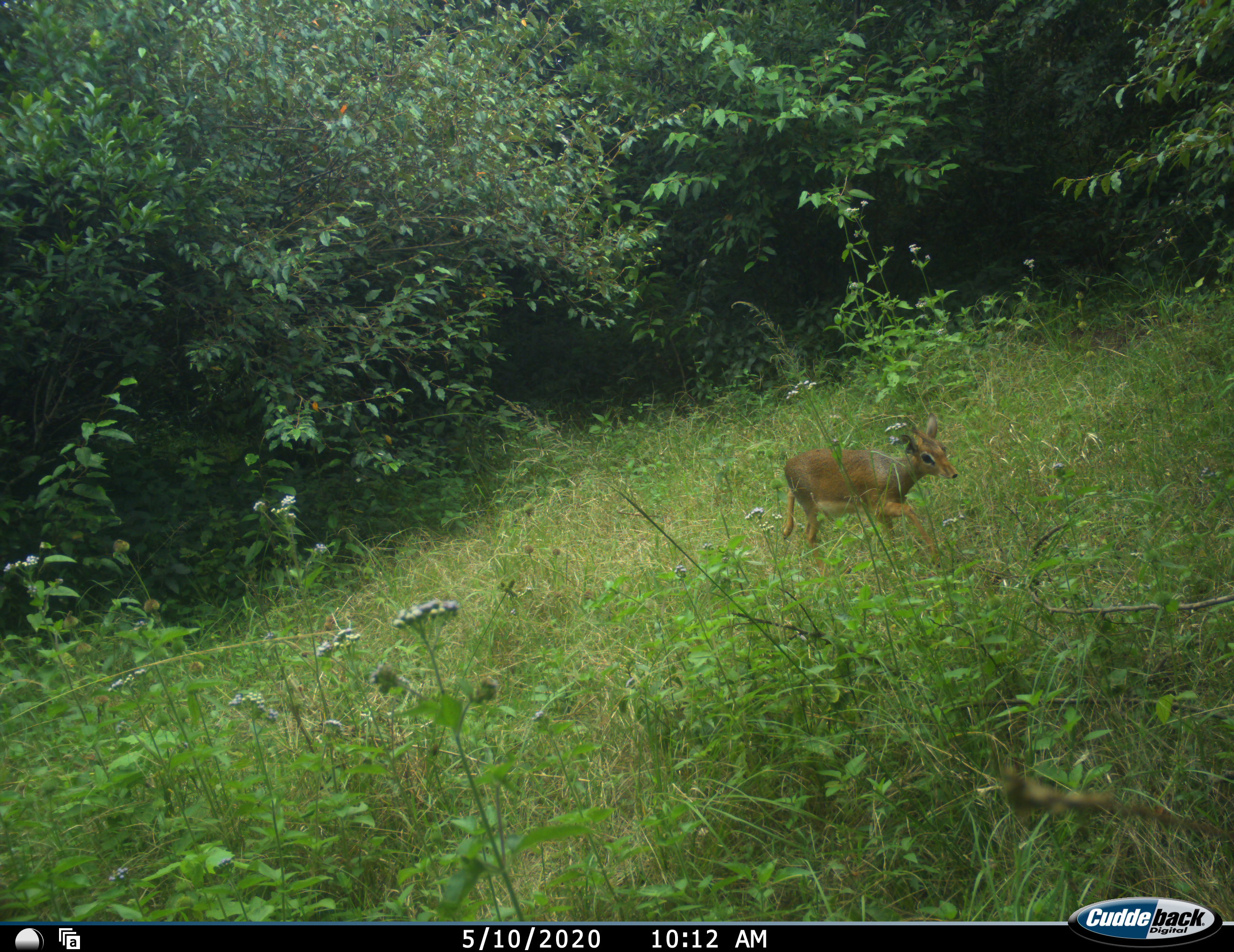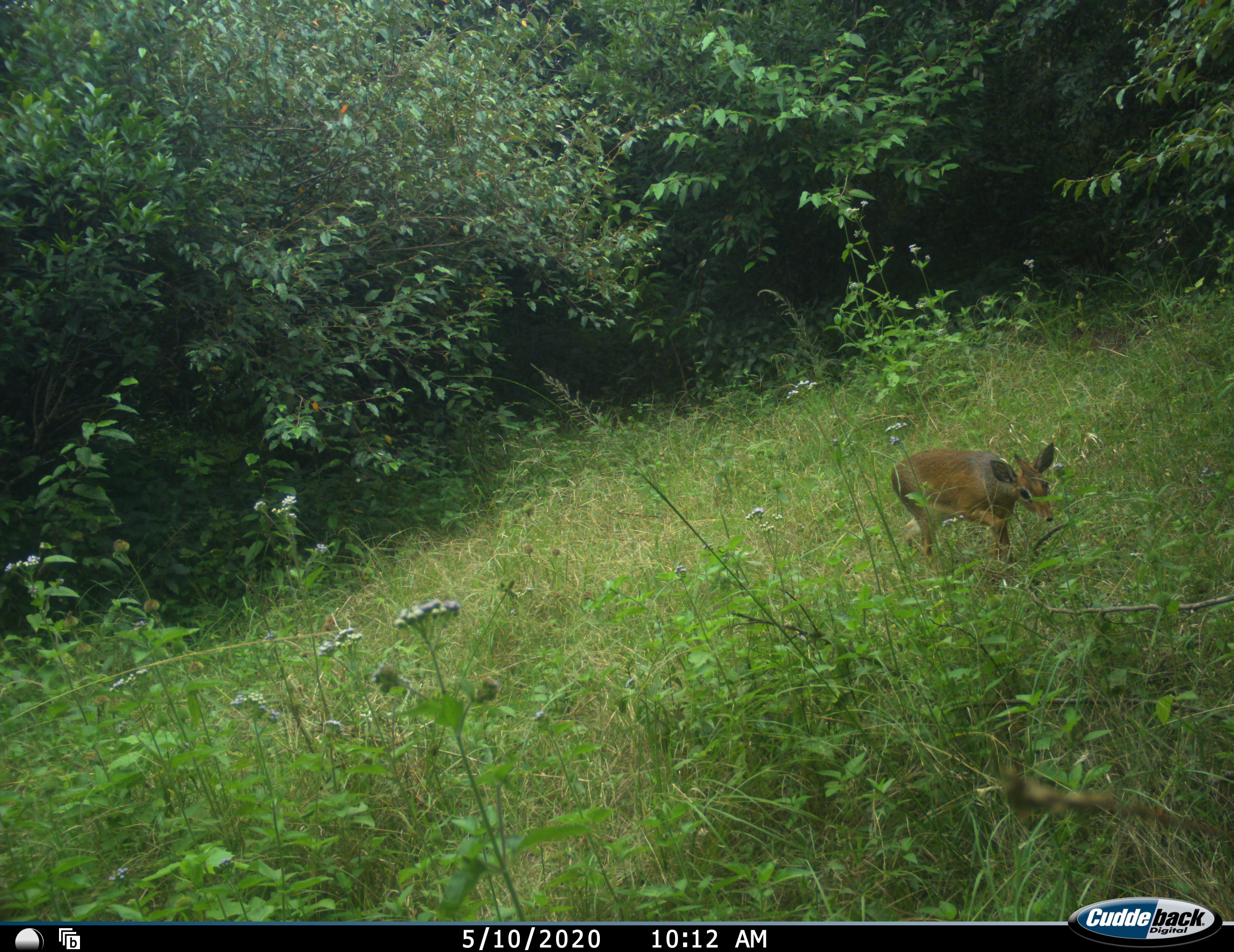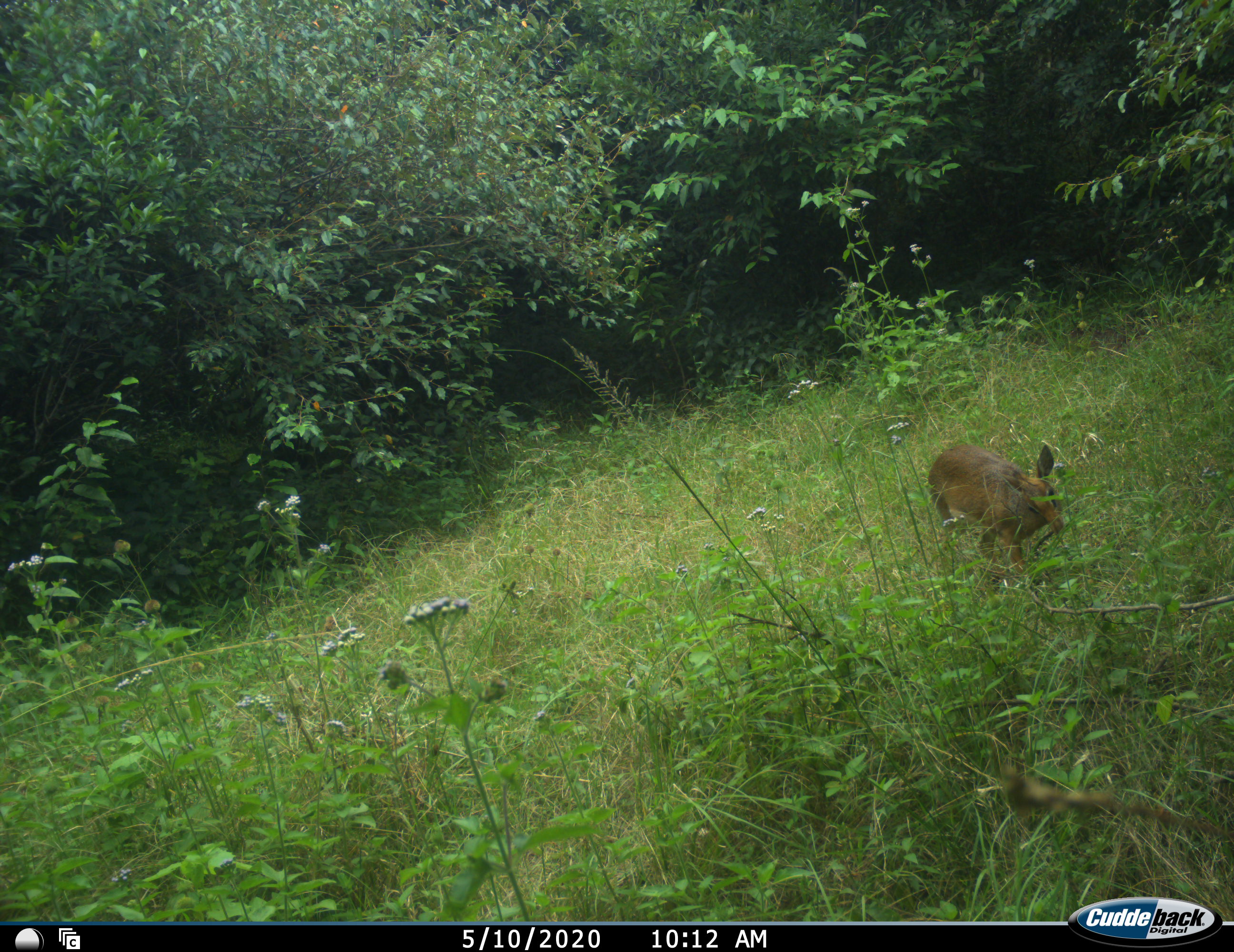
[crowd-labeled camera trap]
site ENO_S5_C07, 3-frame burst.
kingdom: Animalia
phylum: Chordata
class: Mammalia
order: Artiodactyla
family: Bovidae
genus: Madoqua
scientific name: Madoqua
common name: dik-dik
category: dikdik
Dikdik (dik-dik) (Madoqua), count 1. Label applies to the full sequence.